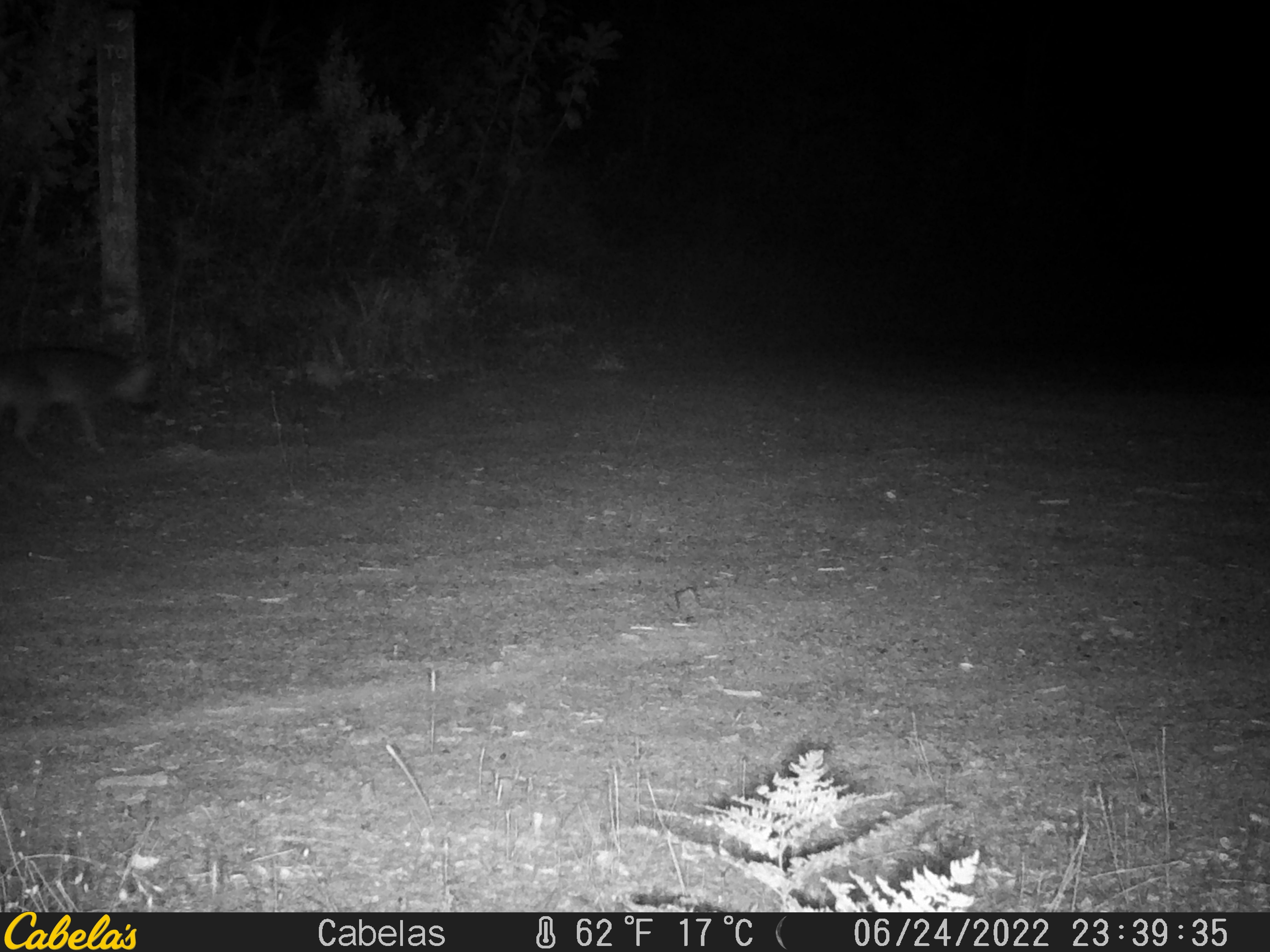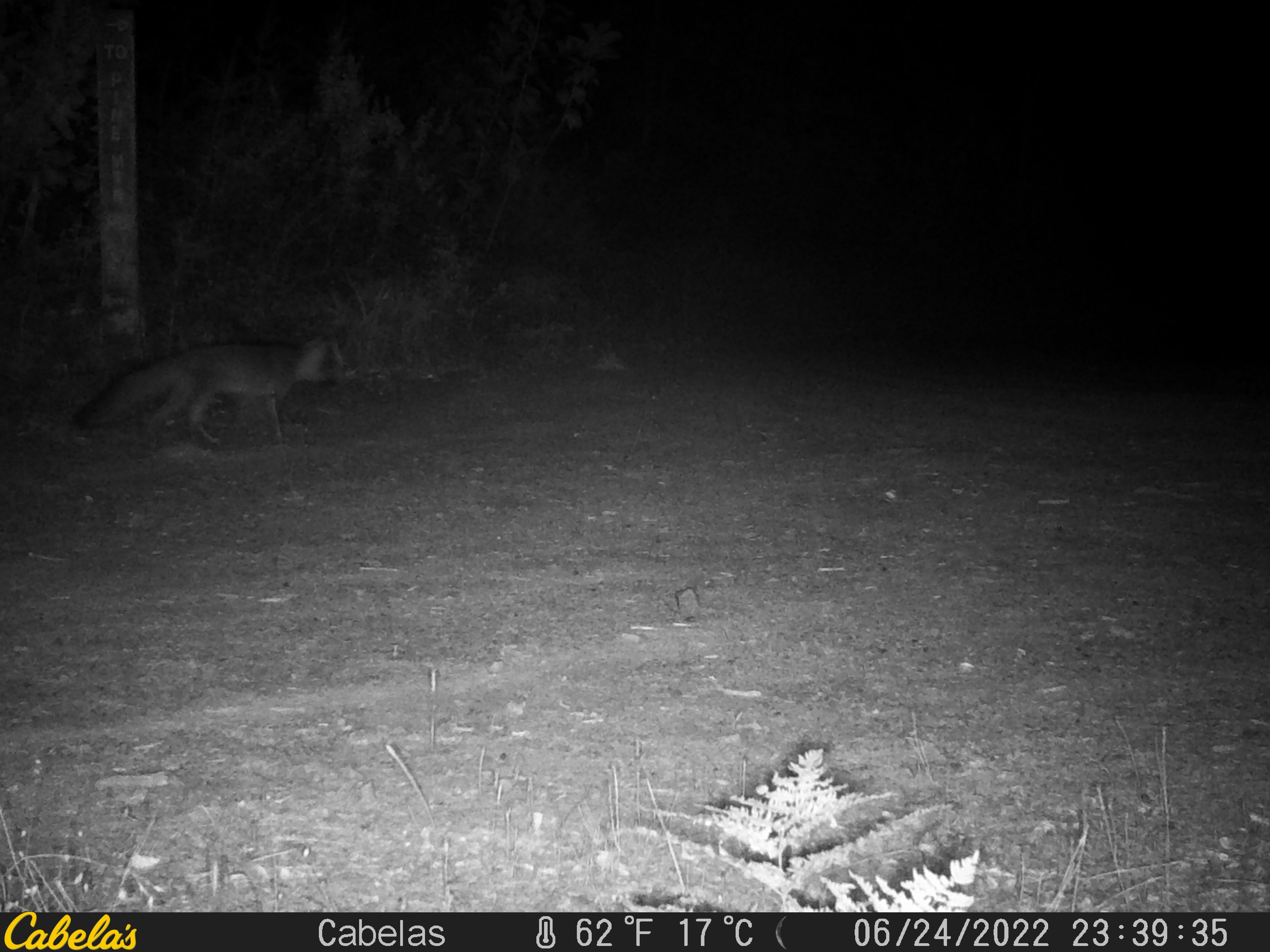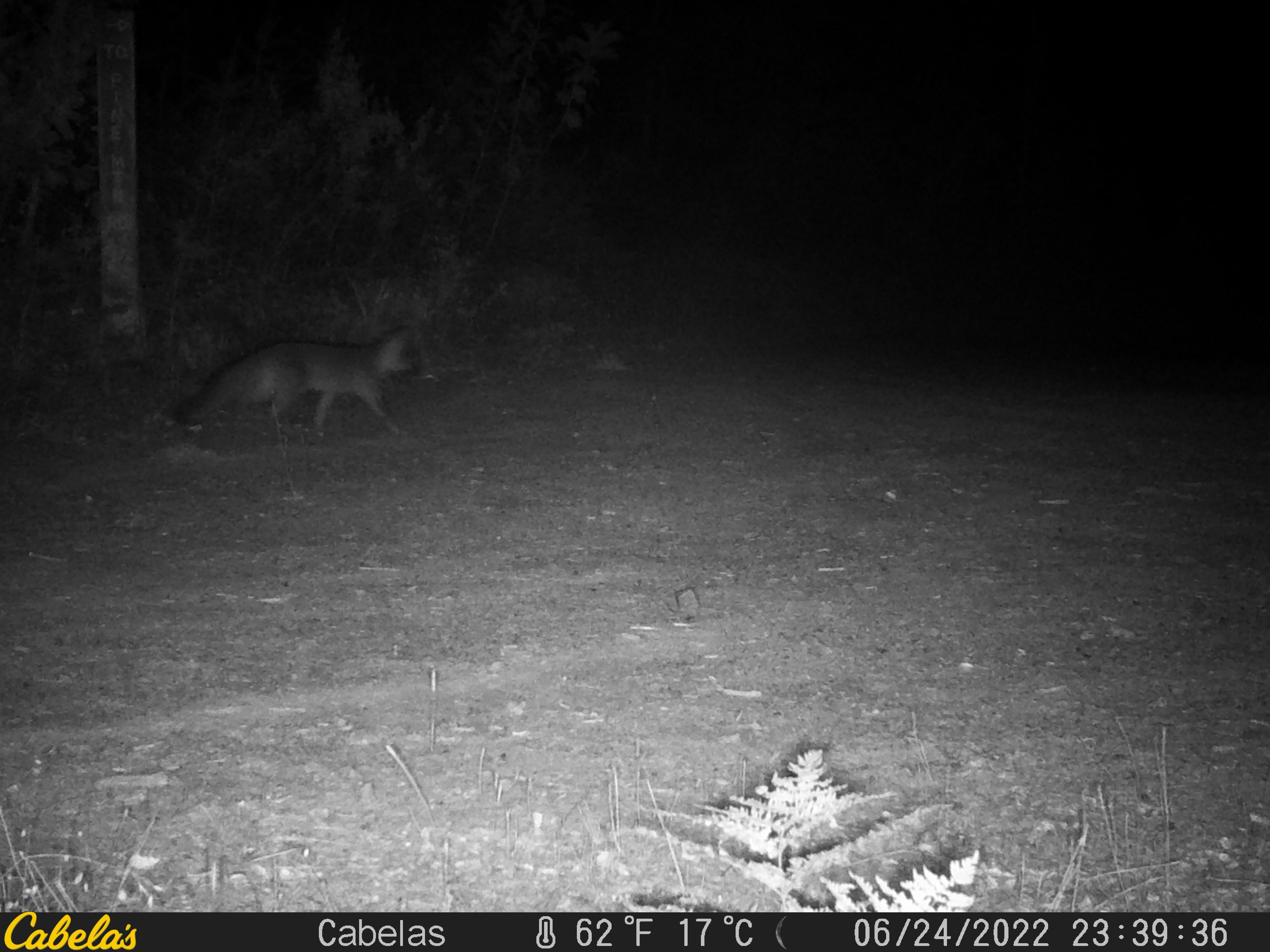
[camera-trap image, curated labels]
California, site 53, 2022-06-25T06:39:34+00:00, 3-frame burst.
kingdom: Animalia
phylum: Chordata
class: Mammalia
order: Carnivora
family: Canidae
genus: Urocyon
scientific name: Urocyon cinereoargenteus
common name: gray fox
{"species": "gray fox (Urocyon cinereoargenteus)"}